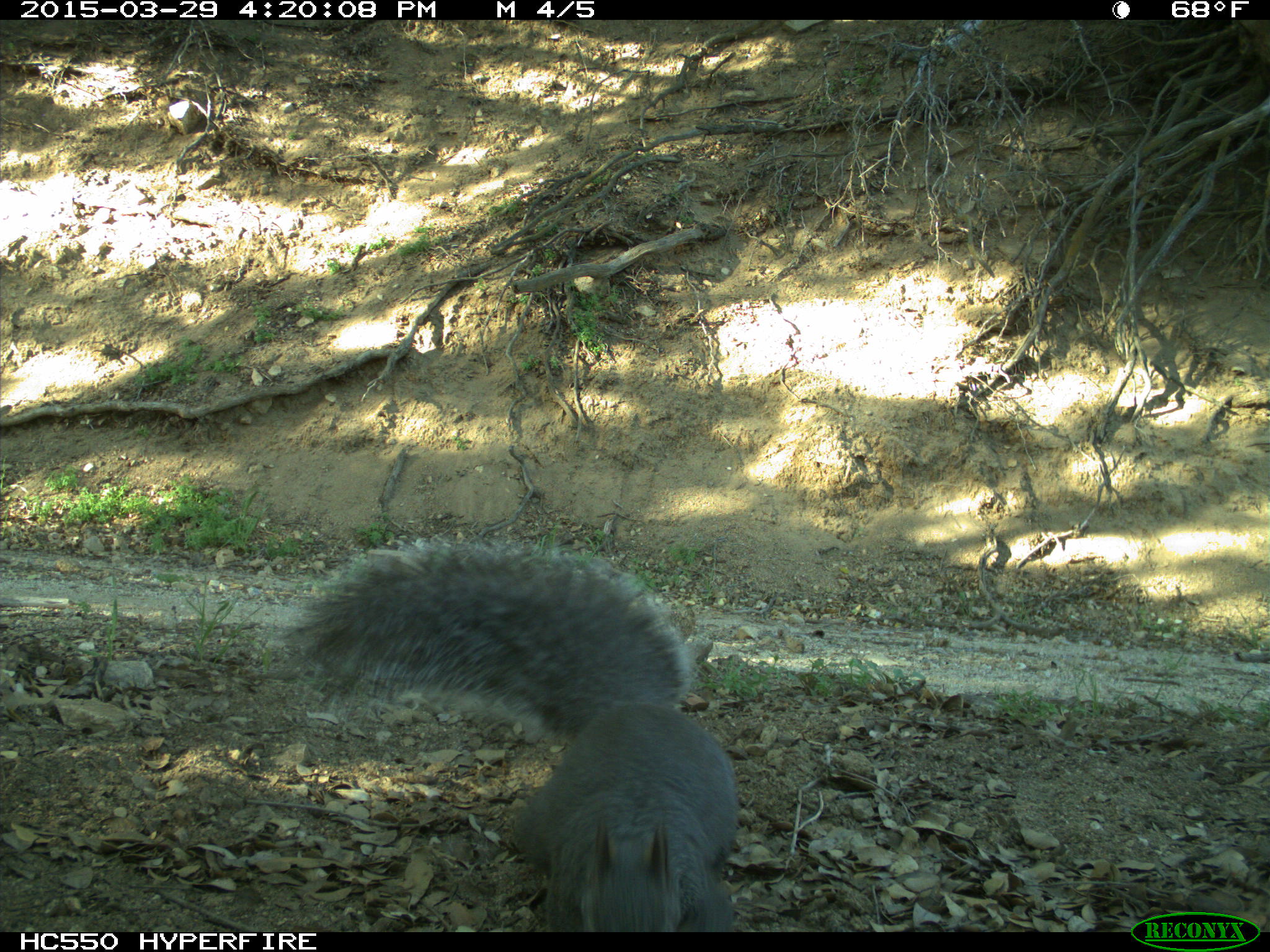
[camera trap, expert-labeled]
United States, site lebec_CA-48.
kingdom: Animalia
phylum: Chordata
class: Mammalia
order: Rodentia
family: Sciuridae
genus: Sciurus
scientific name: Sciurus carolinensis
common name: eastern gray squirrel